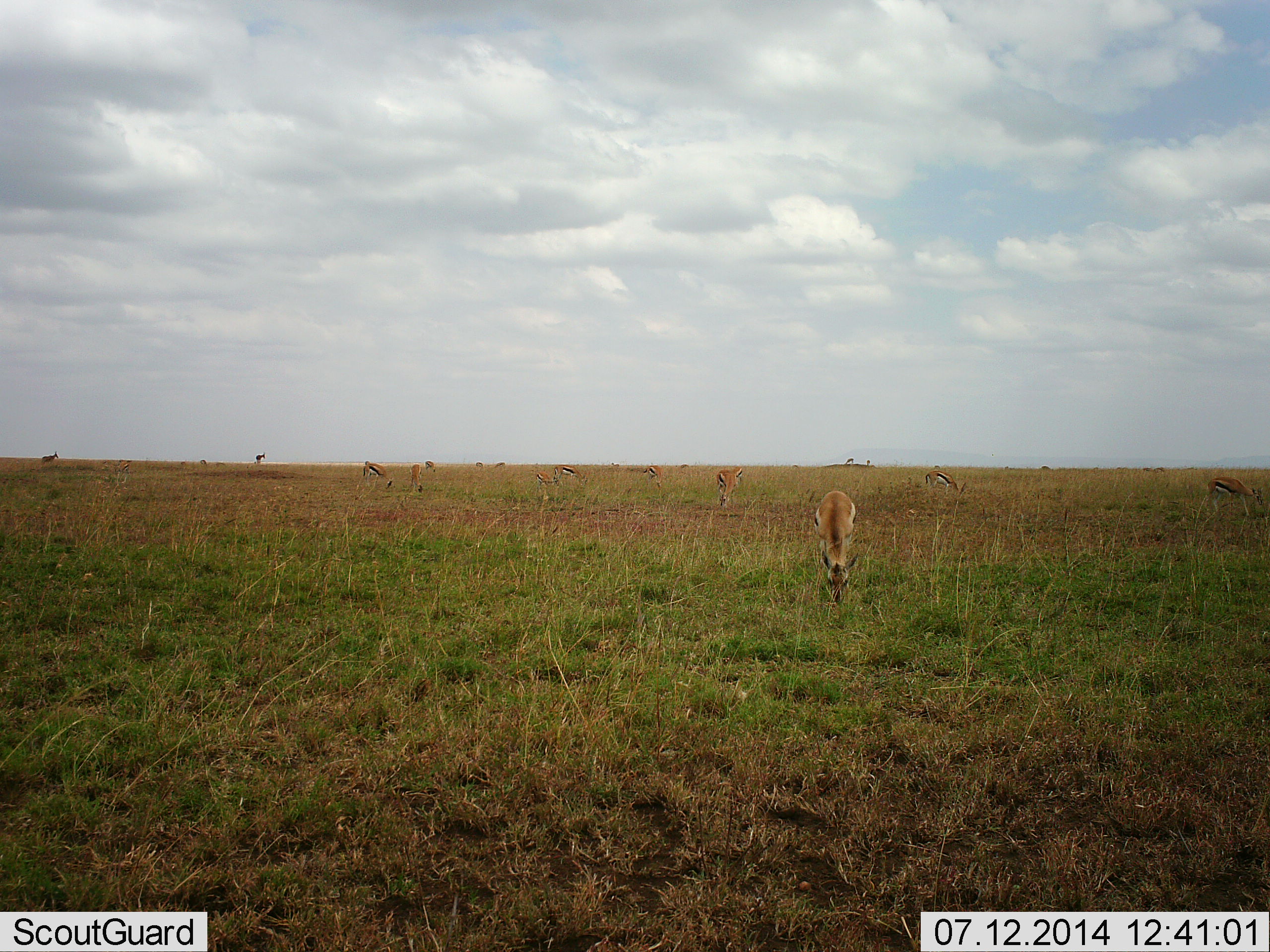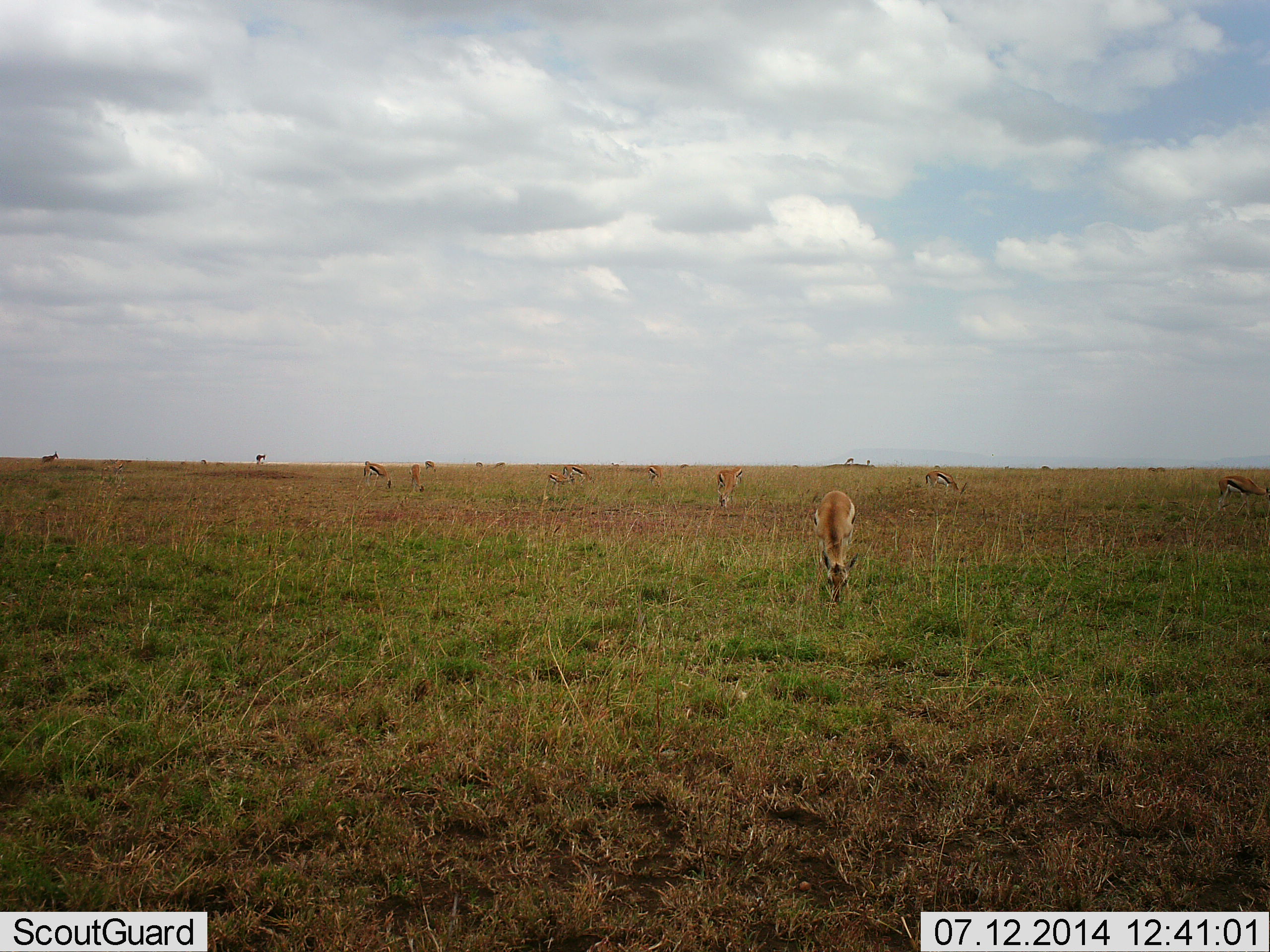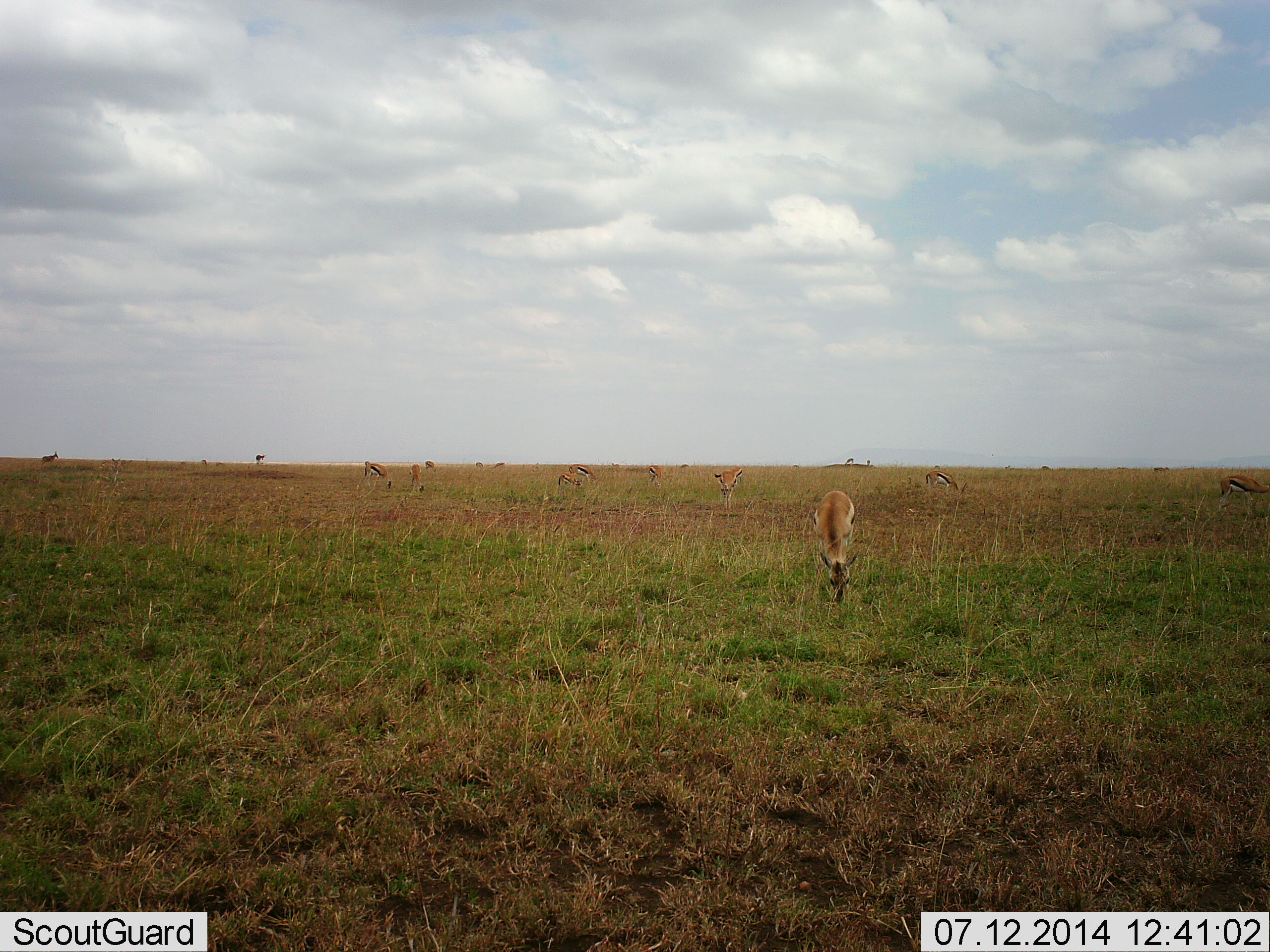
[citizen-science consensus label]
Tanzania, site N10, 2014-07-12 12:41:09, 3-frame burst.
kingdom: Animalia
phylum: Chordata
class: Mammalia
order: Artiodactyla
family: Bovidae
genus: Eudorcas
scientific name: Eudorcas thomsonii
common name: thomson's gazelle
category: gazellethomsons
Gazellethomsons (thomson's gazelle) (Eudorcas thomsonii), count 11-50. Behavior (volunteer vote fractions): standing 40%, resting 0%, moving 30%, interacting 0%. Young present (vote fraction): 10%. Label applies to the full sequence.